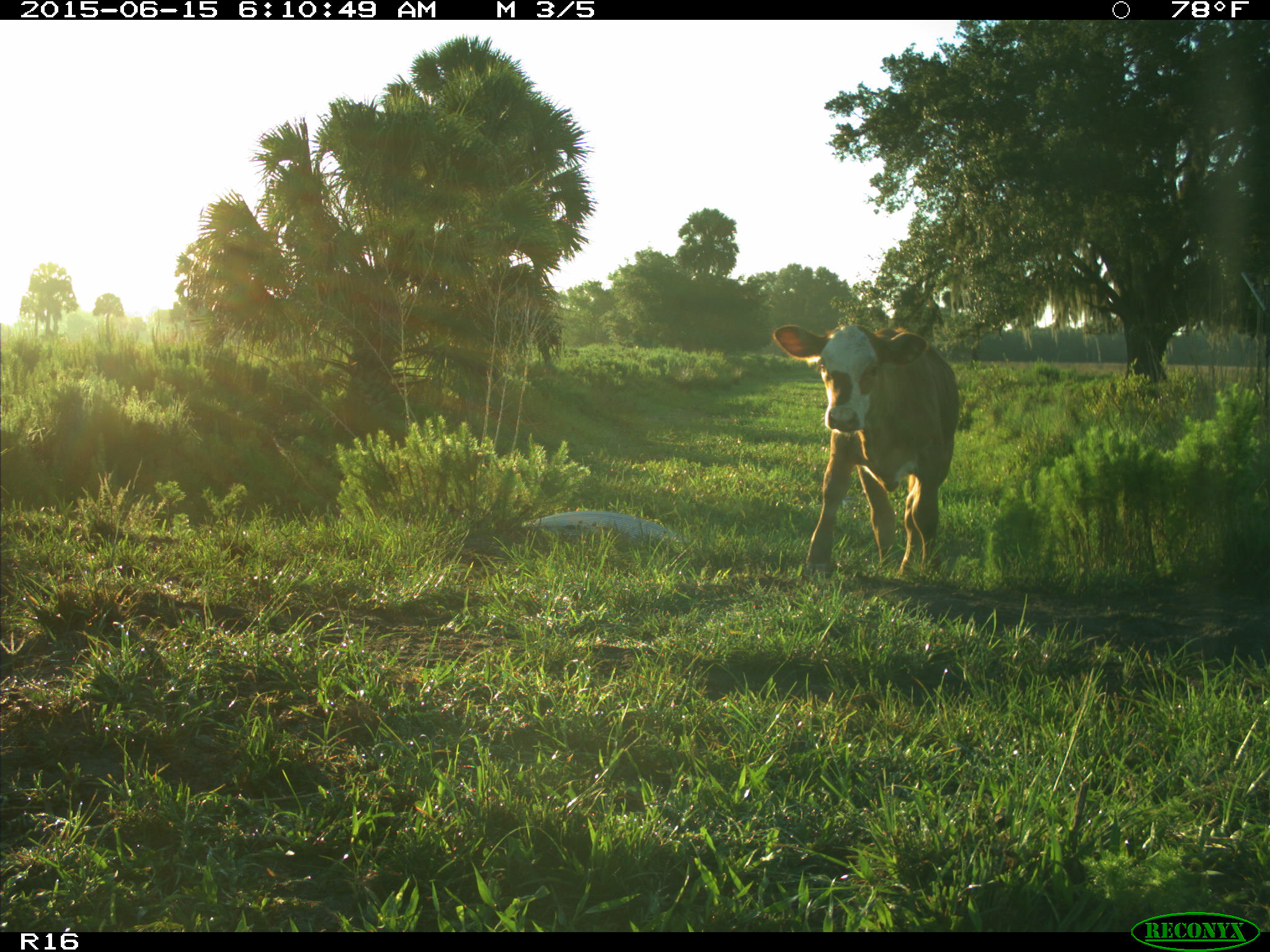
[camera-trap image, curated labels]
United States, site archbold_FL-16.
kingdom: Animalia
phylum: Chordata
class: Mammalia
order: Artiodactyla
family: Bovidae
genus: Bos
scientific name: Bos taurus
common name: domestic cow